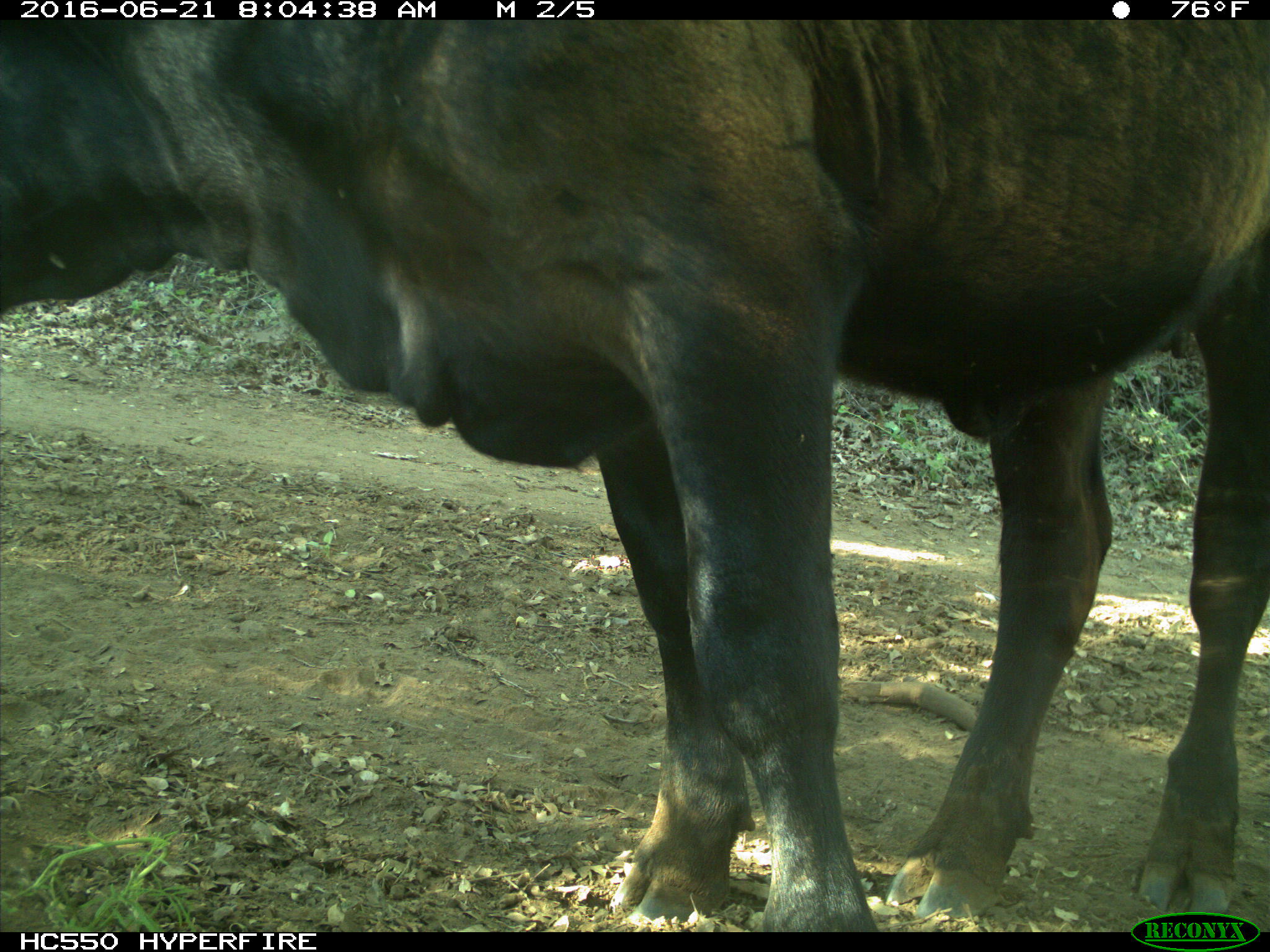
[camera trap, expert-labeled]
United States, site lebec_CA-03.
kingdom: Animalia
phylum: Chordata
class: Mammalia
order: Artiodactyla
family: Bovidae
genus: Bos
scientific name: Bos taurus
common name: domestic cow